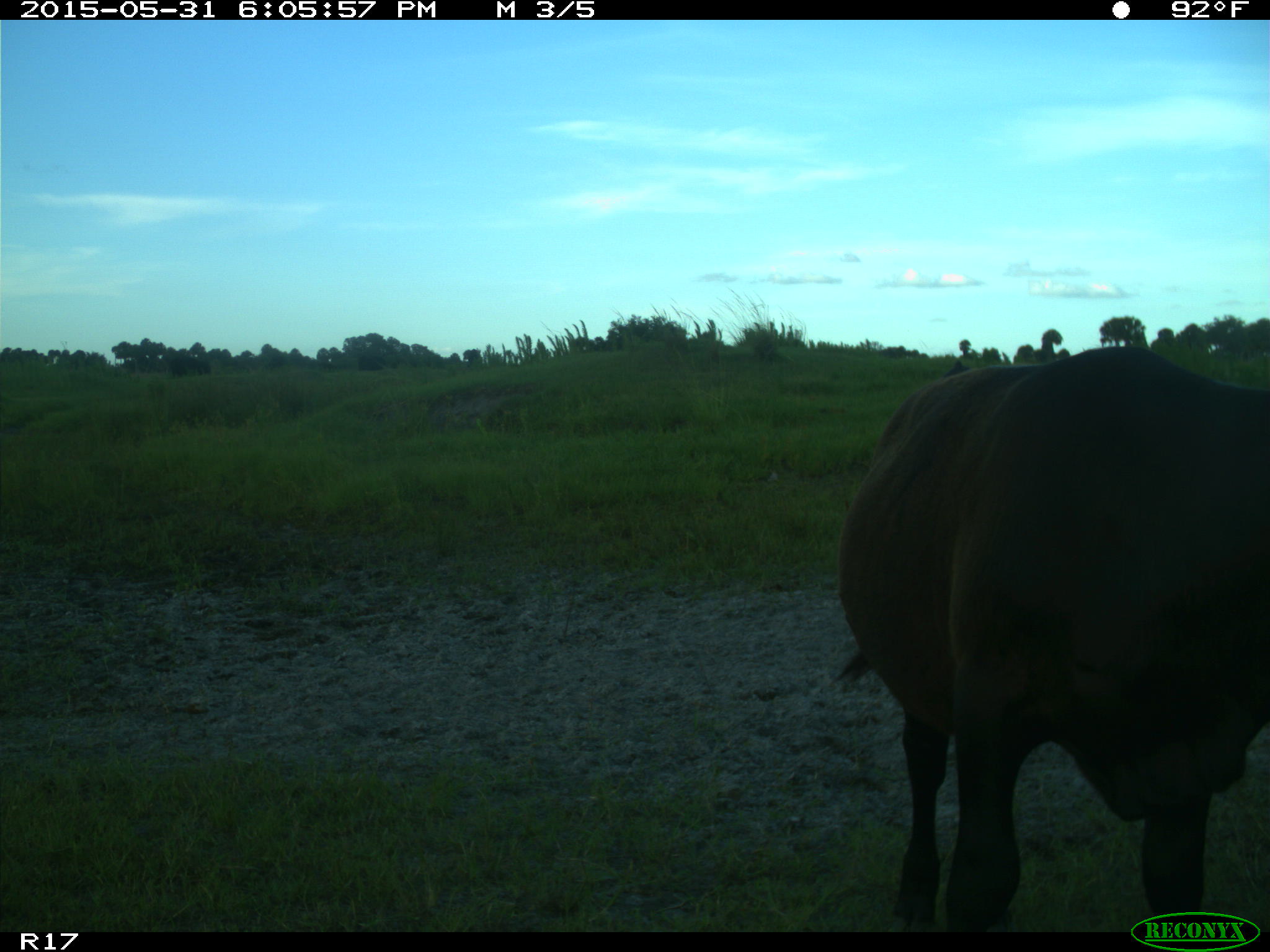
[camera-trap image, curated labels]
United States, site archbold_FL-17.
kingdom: Animalia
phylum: Chordata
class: Mammalia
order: Artiodactyla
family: Bovidae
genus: Bos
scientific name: Bos taurus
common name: domestic cow